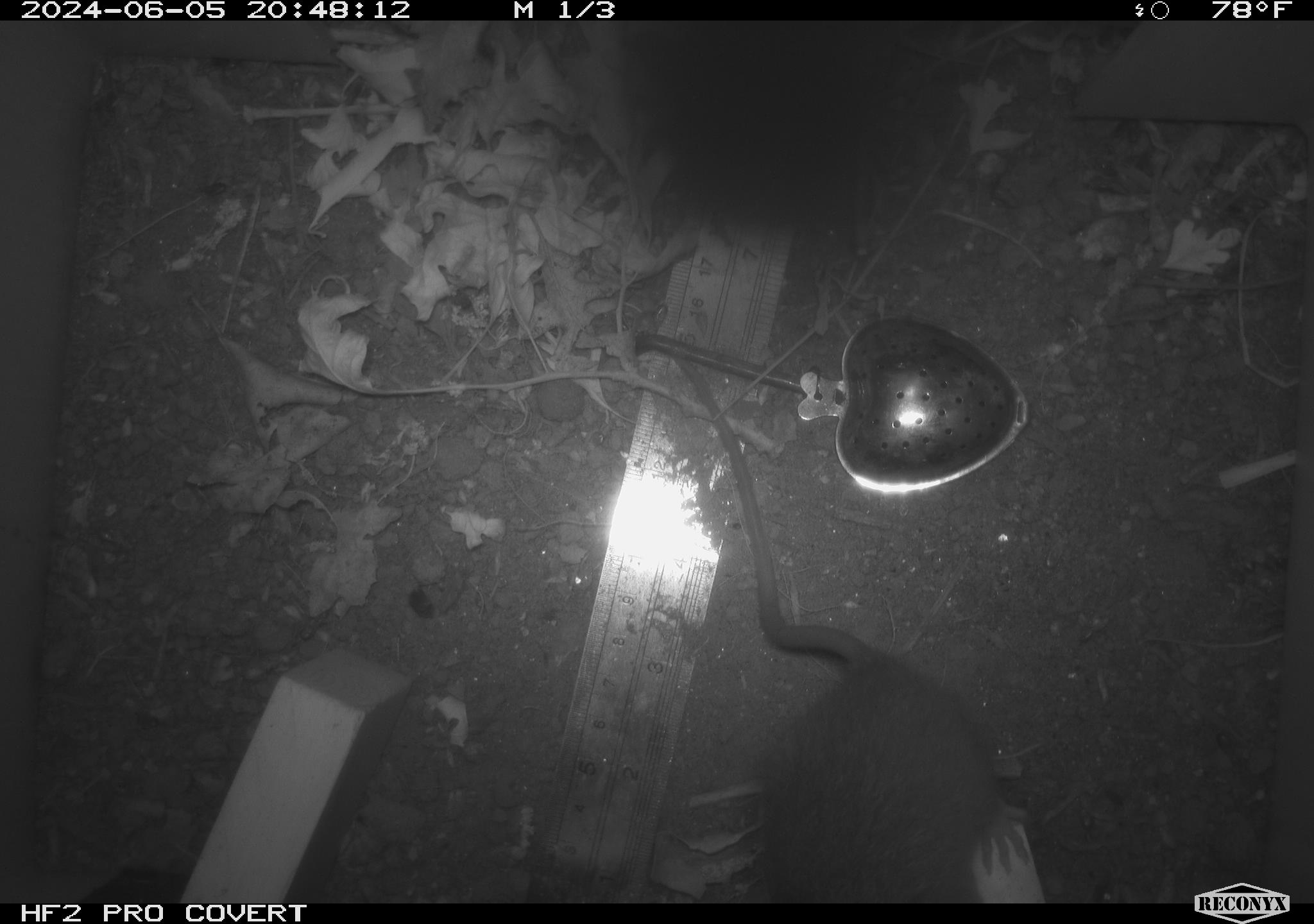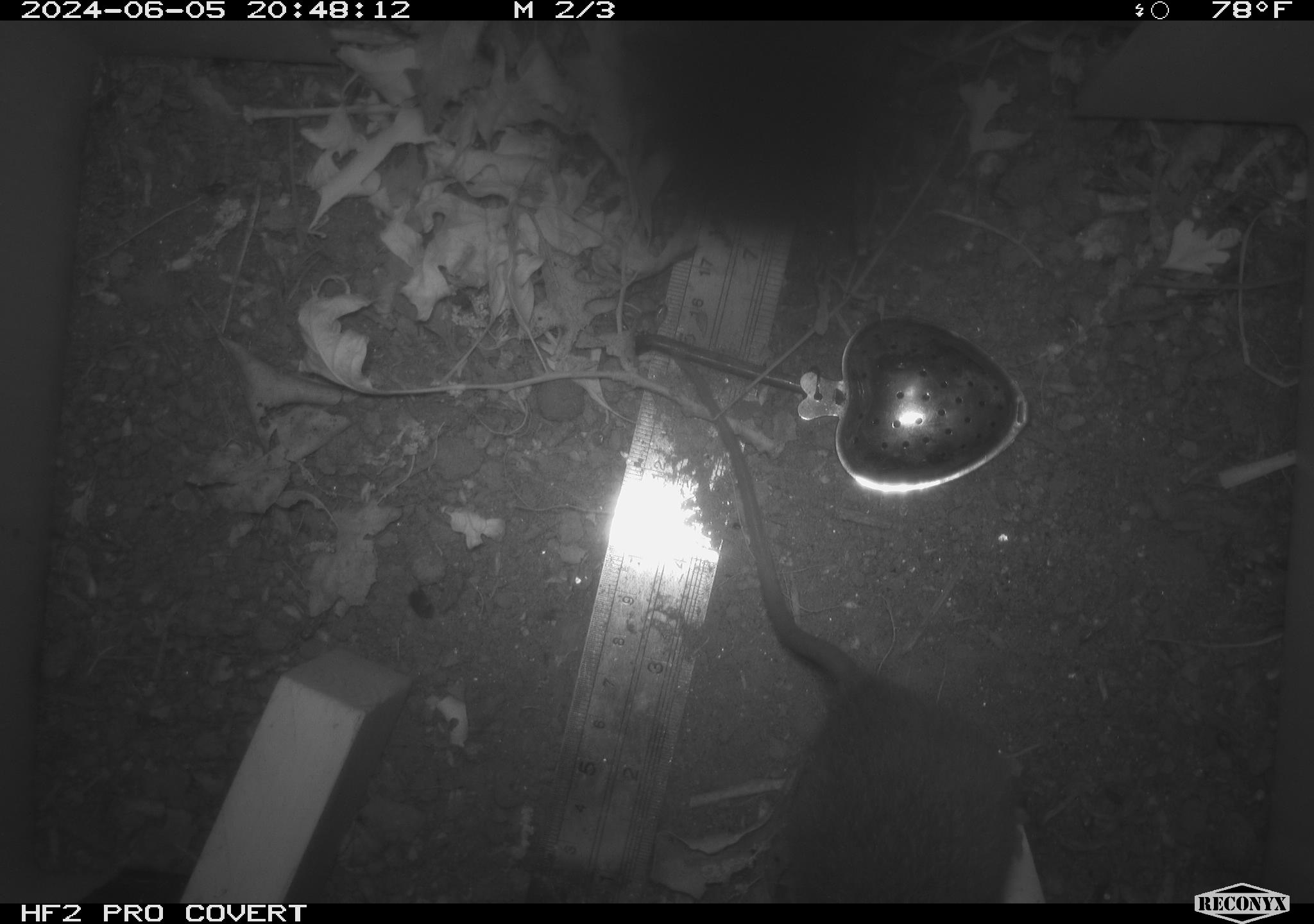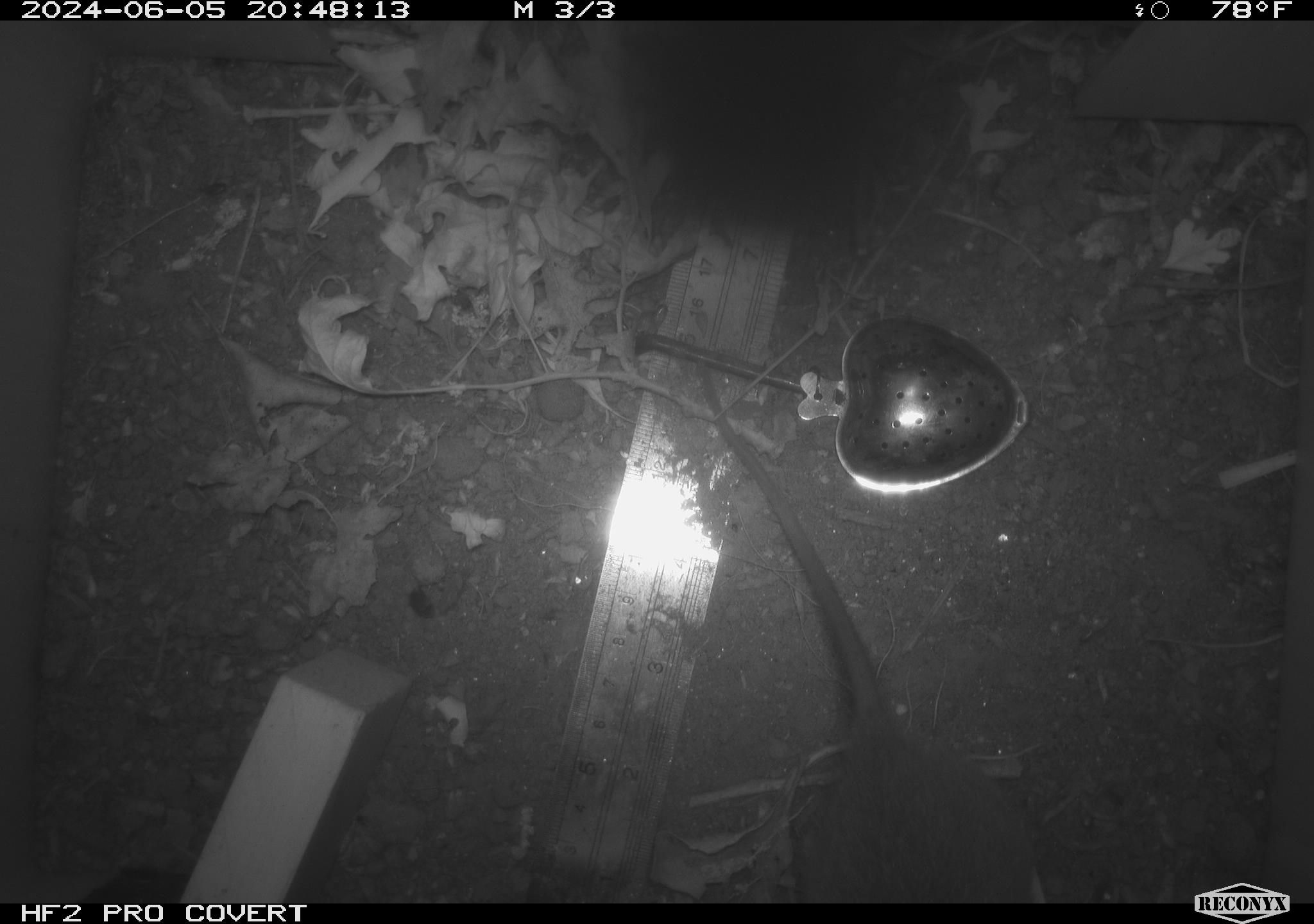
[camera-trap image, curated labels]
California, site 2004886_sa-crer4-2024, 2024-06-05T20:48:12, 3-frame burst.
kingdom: Animalia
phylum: Chordata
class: Mammalia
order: Rodentia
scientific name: Rodentia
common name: mouse species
Mouse species (Rodentia).